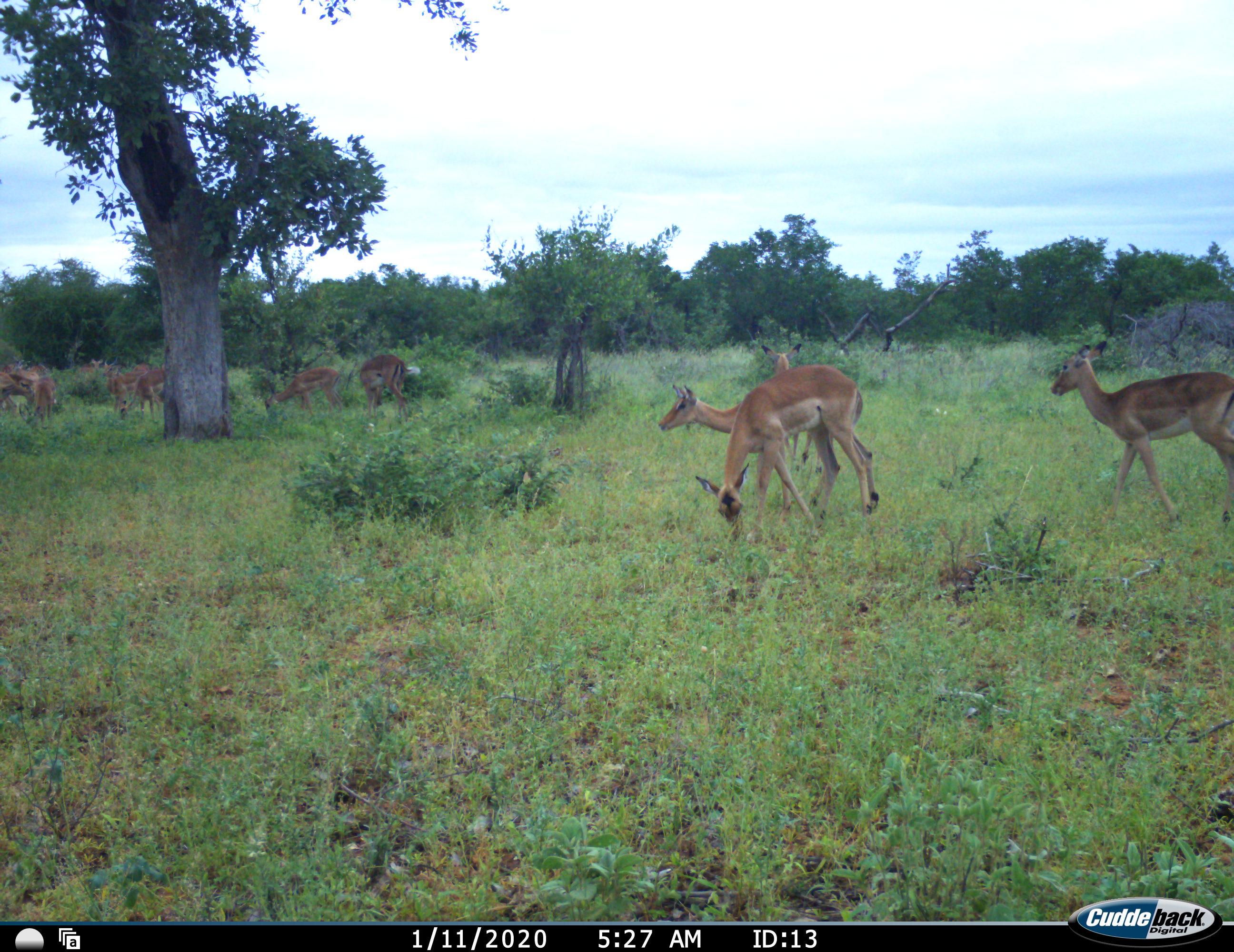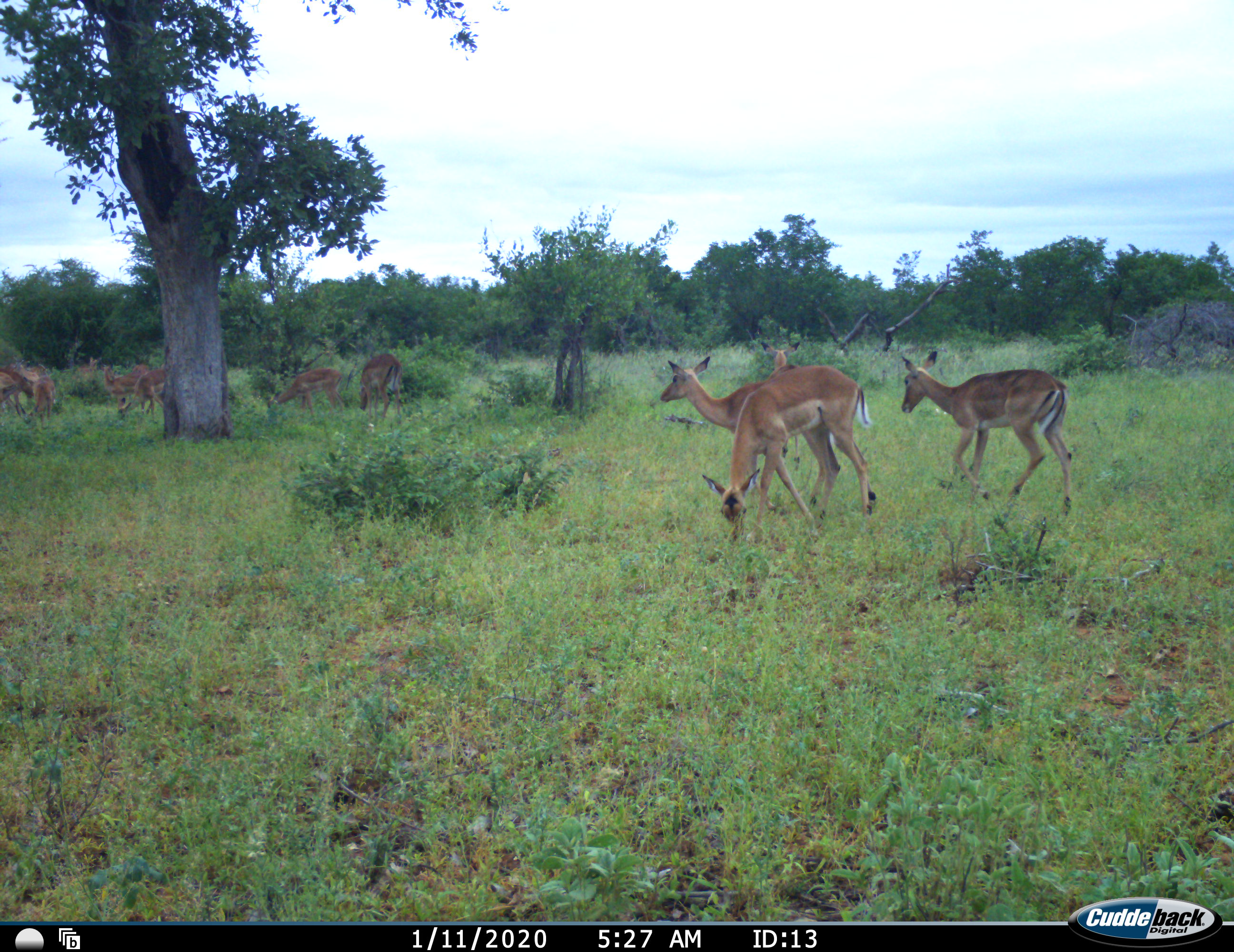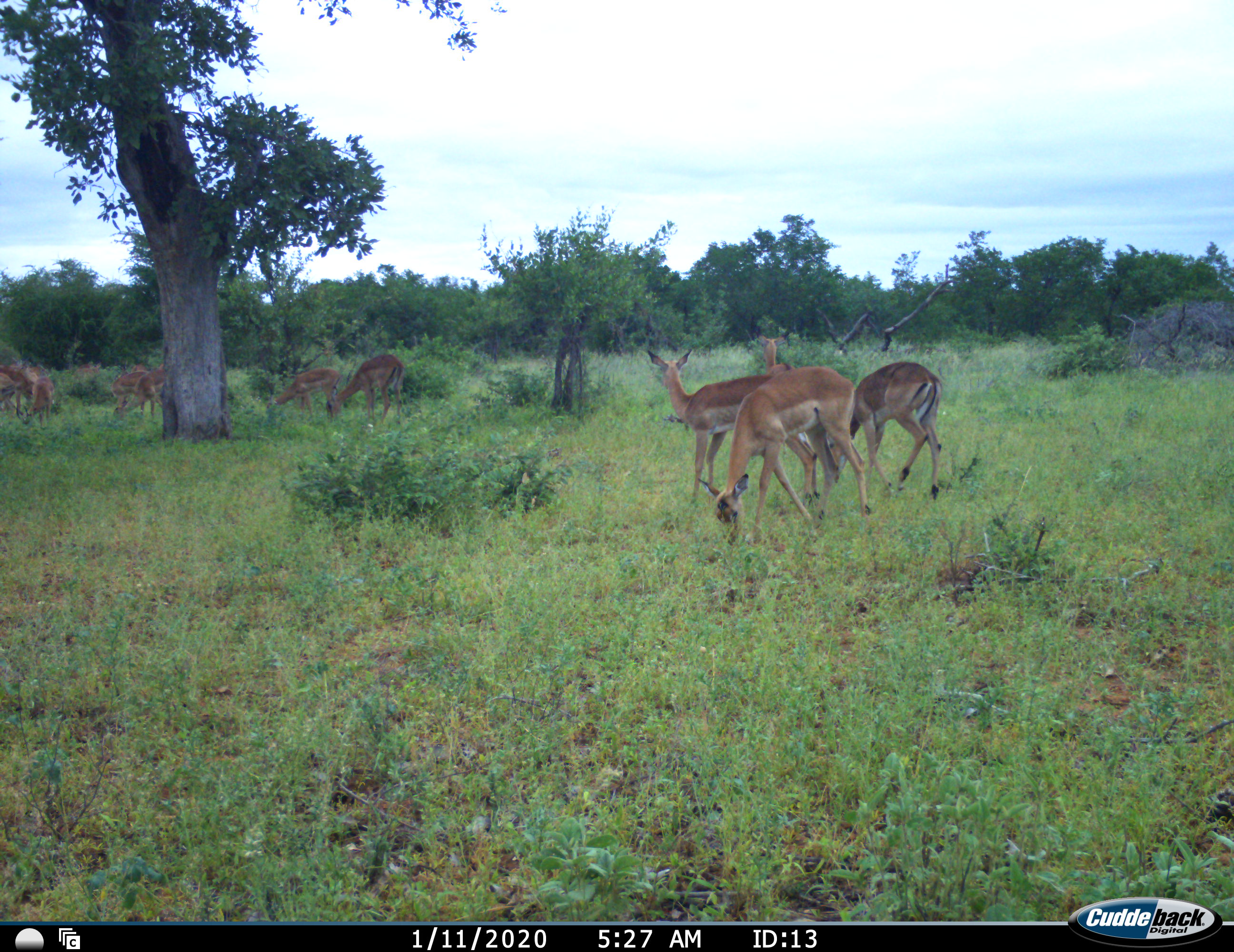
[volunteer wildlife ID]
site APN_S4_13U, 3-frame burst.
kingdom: Animalia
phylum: Chordata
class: Mammalia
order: Artiodactyla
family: Bovidae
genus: Aepyceros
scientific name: Aepyceros melampus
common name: impala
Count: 11-50.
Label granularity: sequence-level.